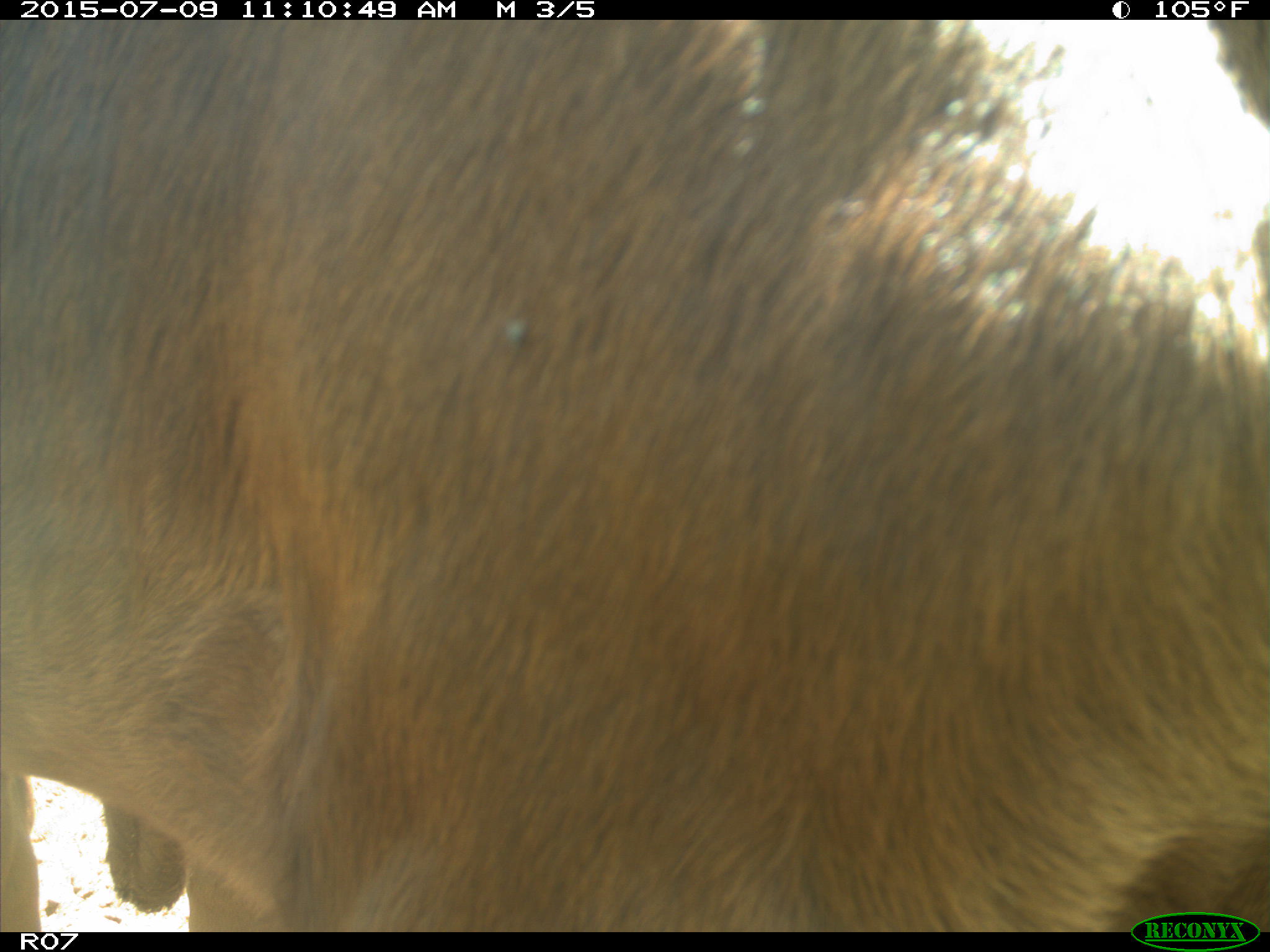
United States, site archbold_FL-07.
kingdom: Animalia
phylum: Chordata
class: Mammalia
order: Artiodactyla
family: Bovidae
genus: Bos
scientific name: Bos taurus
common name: domestic cow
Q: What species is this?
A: Bos taurus (domestic cow).